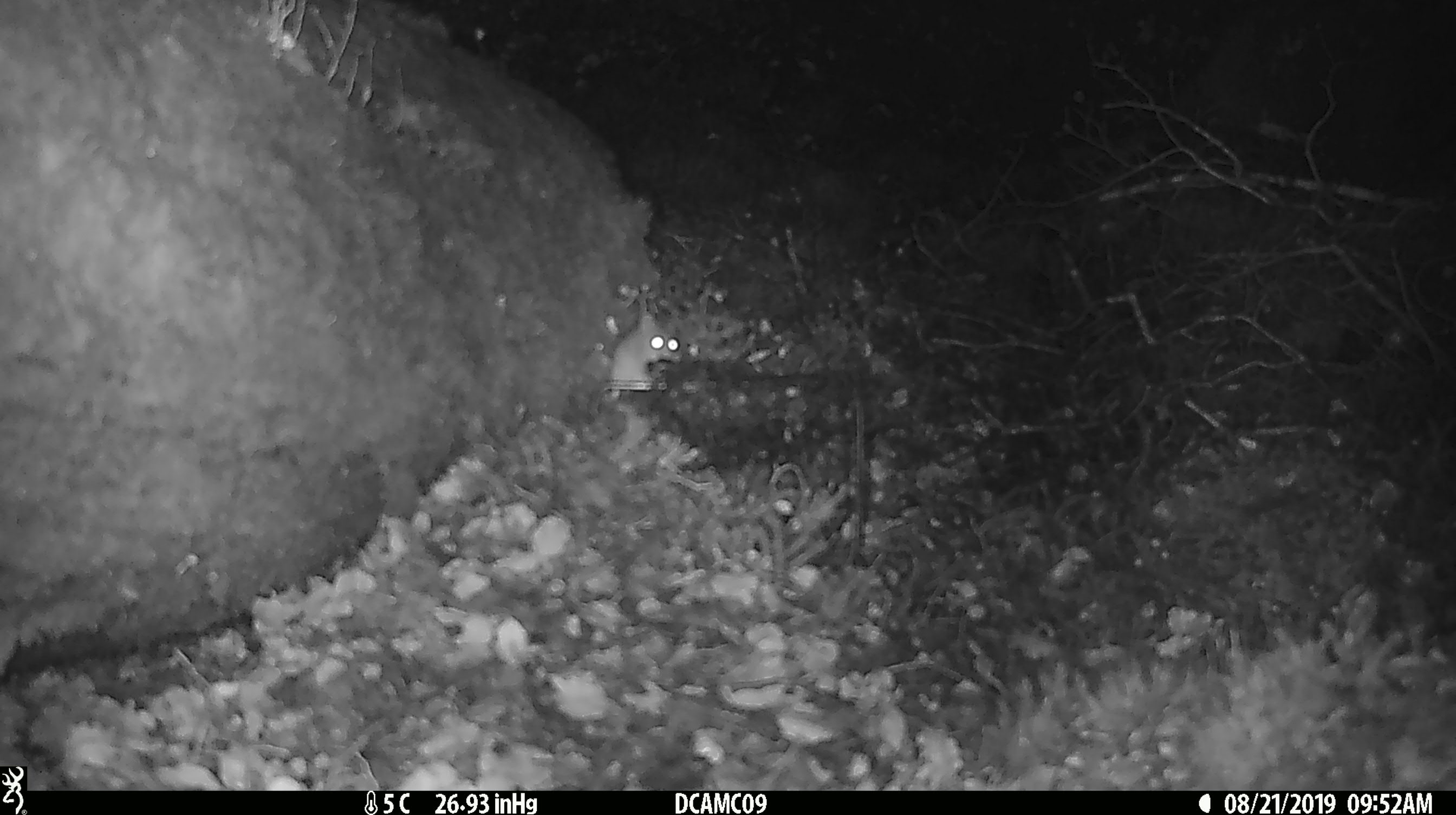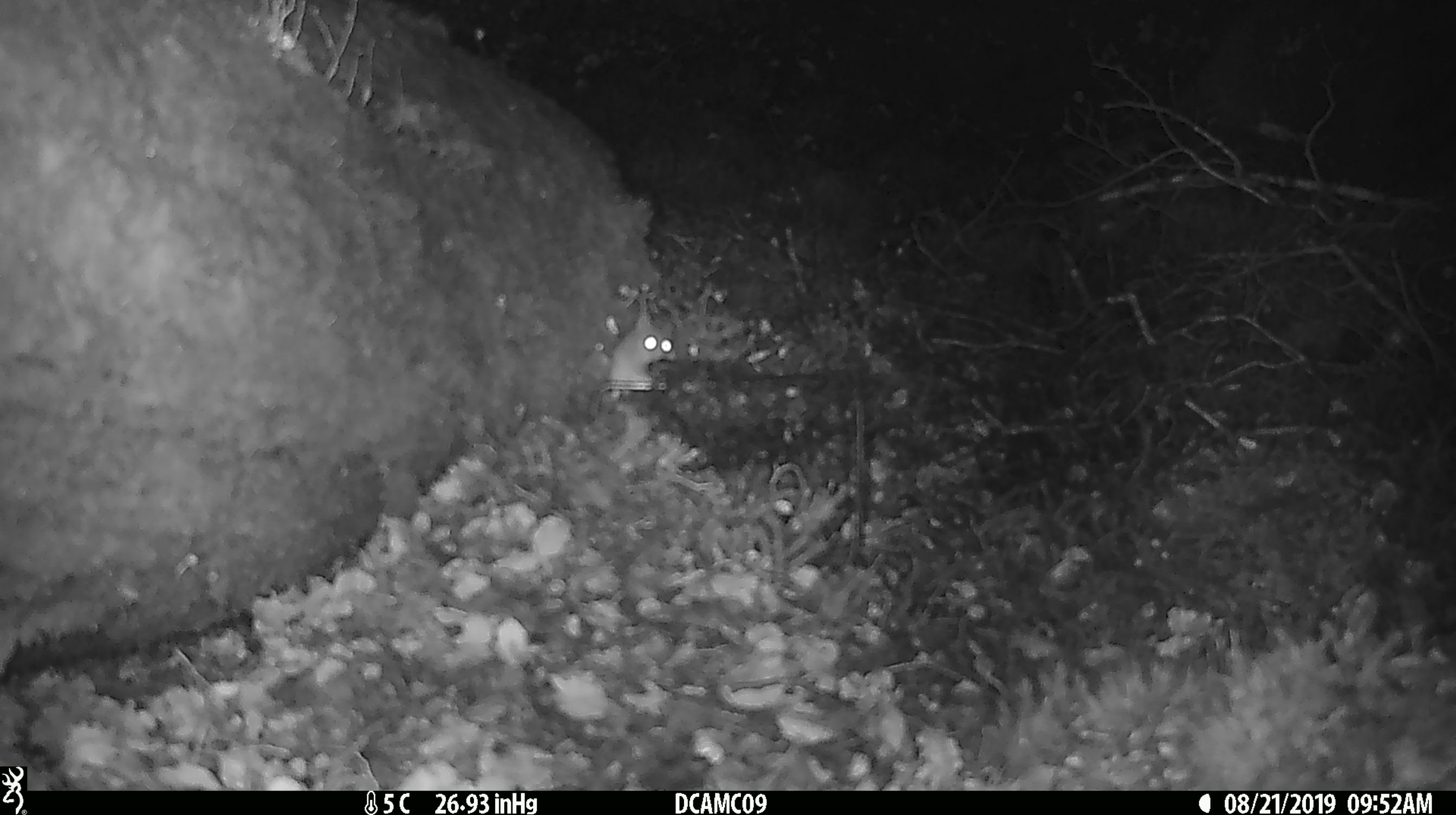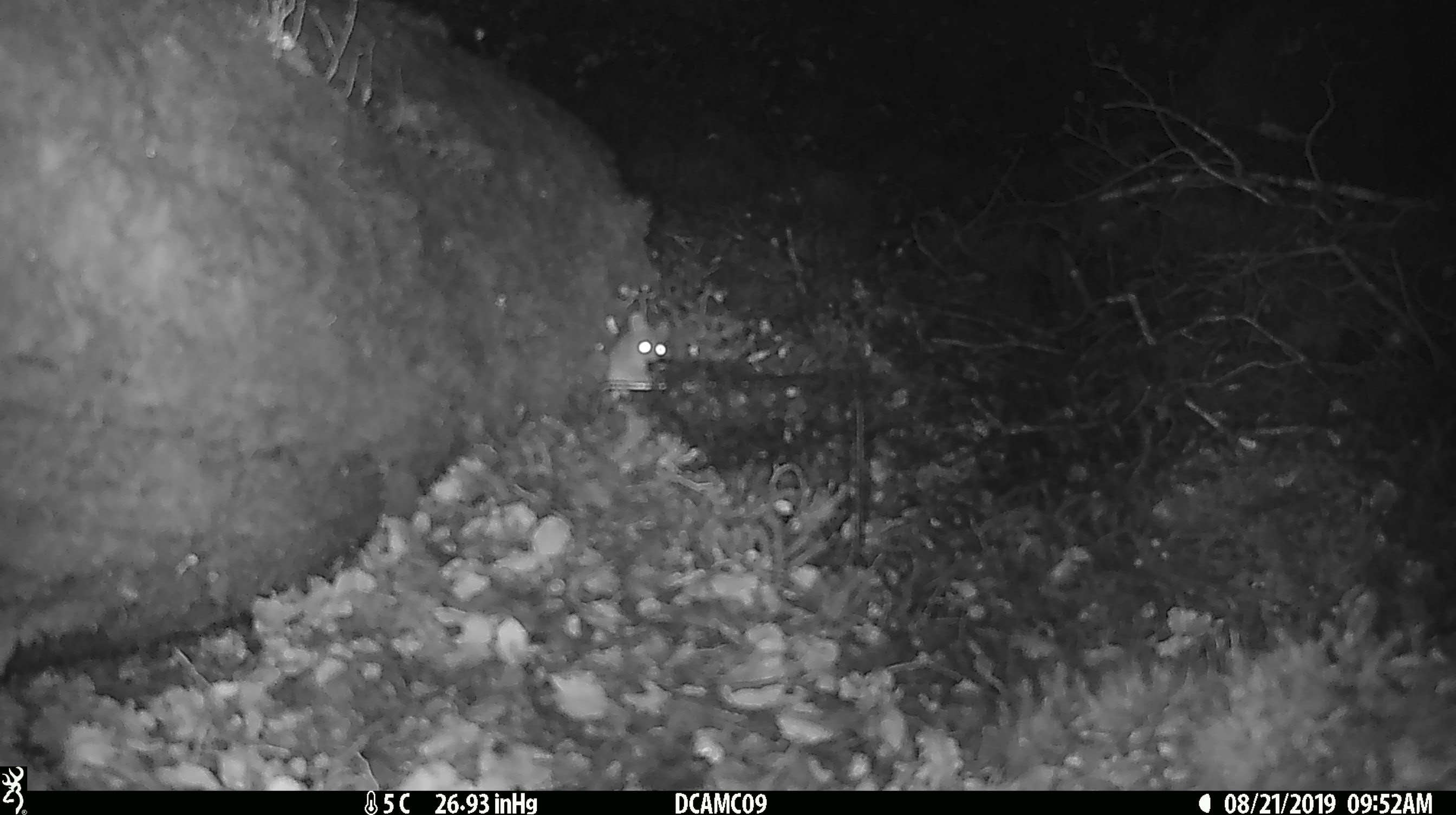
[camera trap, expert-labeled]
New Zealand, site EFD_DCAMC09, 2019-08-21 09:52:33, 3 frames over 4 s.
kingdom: Animalia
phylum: Chordata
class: Mammalia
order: Rodentia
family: Muridae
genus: Mus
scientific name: Mus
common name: mouse